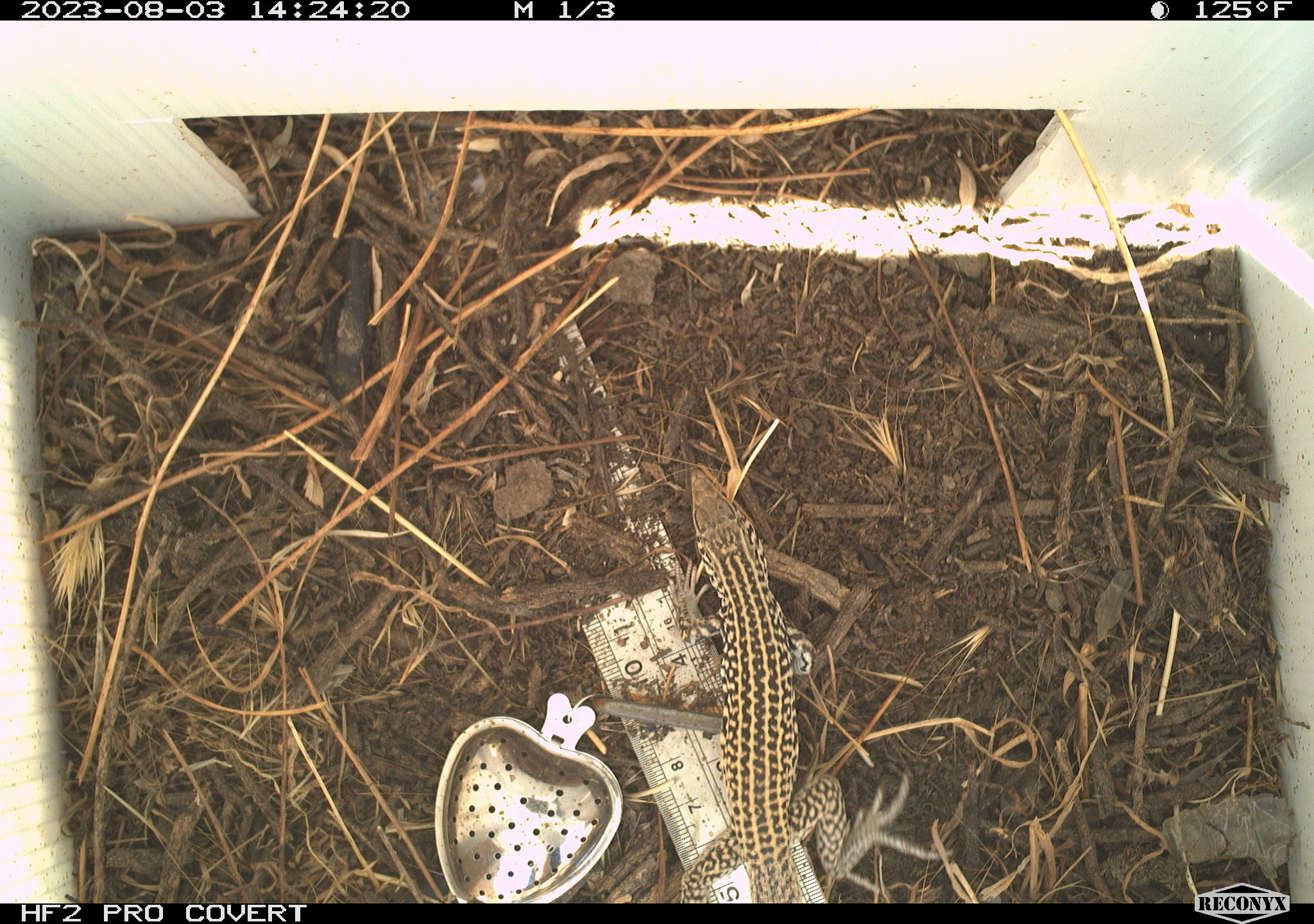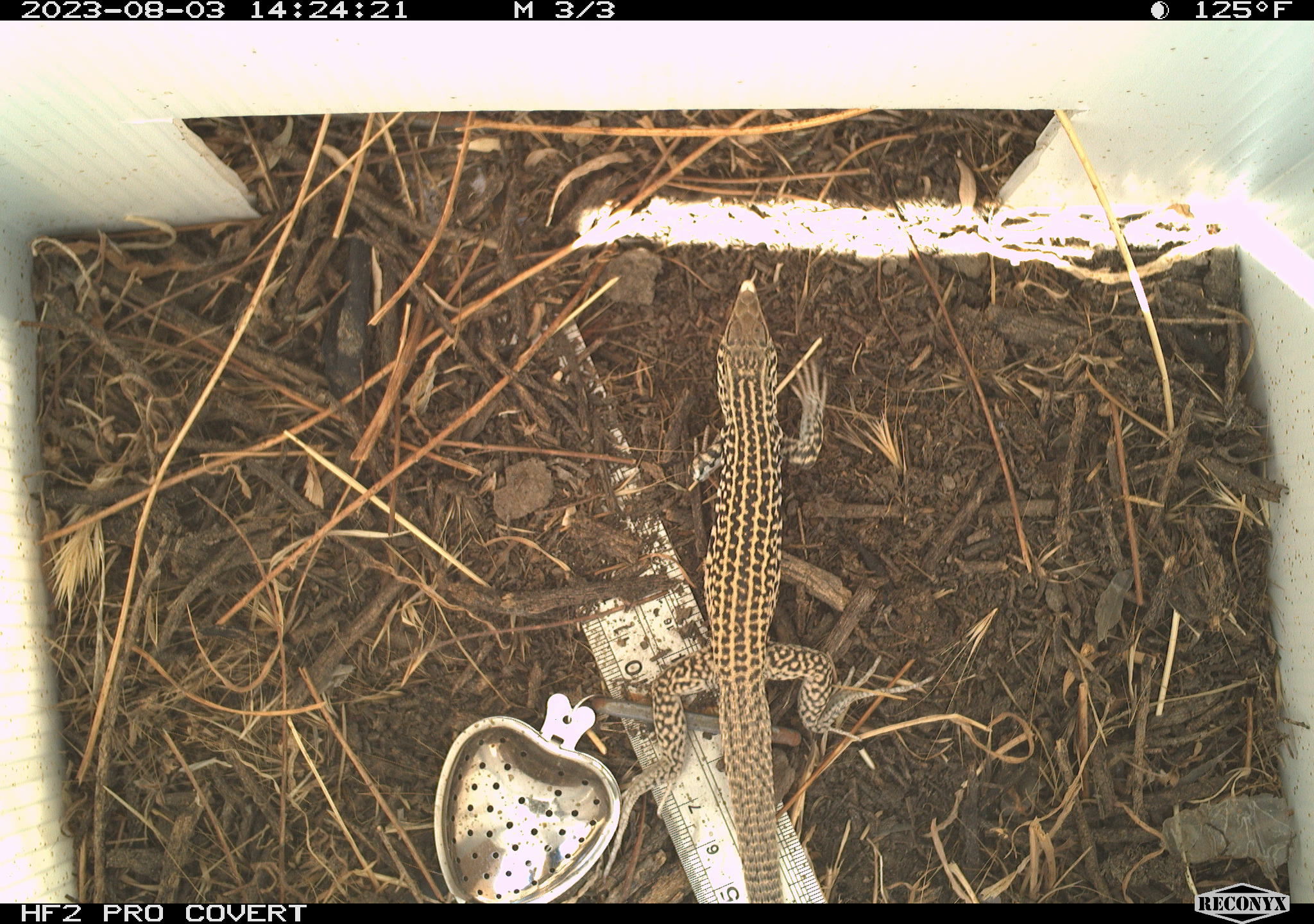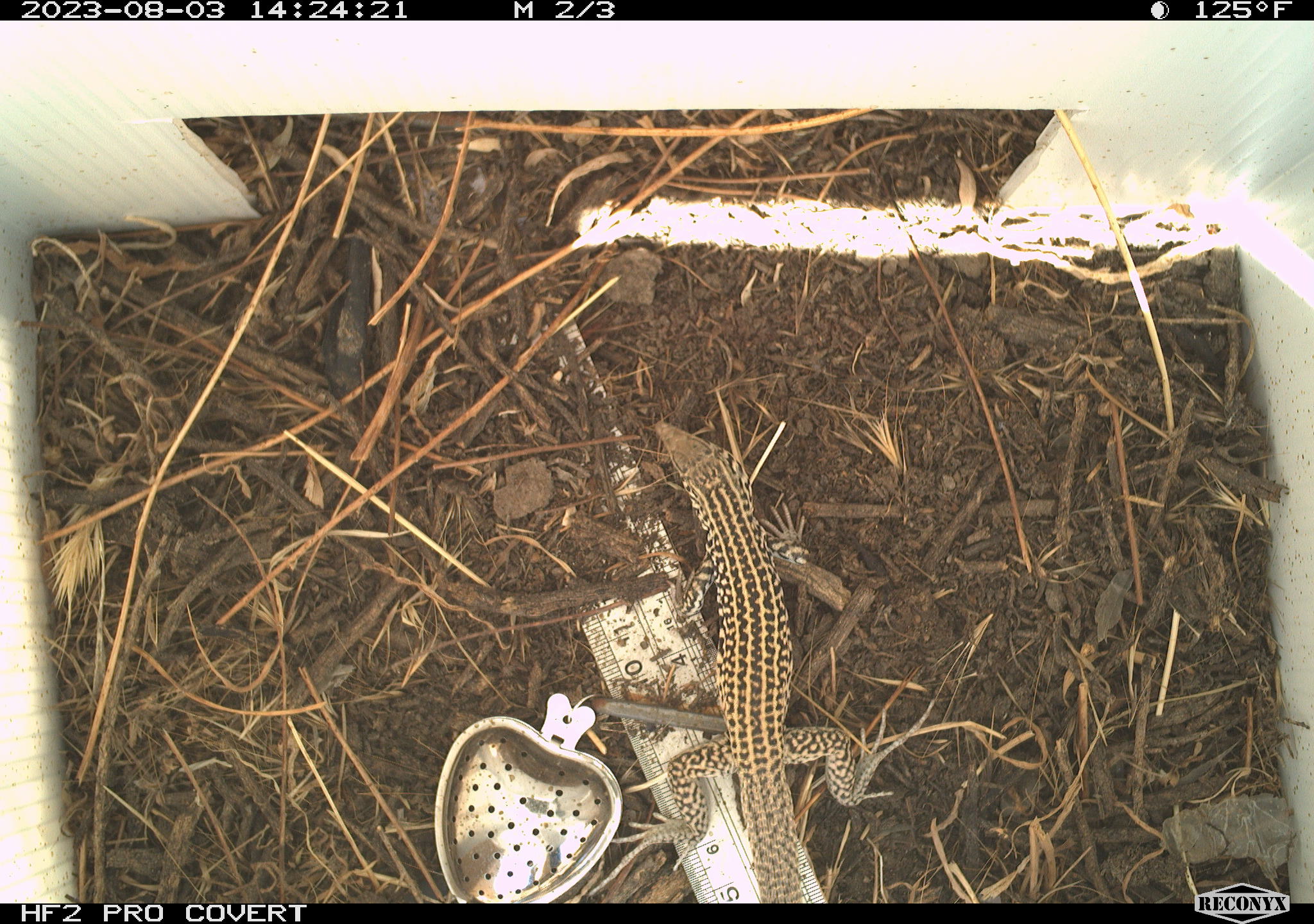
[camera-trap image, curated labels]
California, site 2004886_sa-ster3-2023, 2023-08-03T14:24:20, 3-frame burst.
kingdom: Animalia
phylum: Chordata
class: Reptilia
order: Squamata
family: Teiidae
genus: Aspidoscelis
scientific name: Aspidoscelis tigris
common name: western whiptail